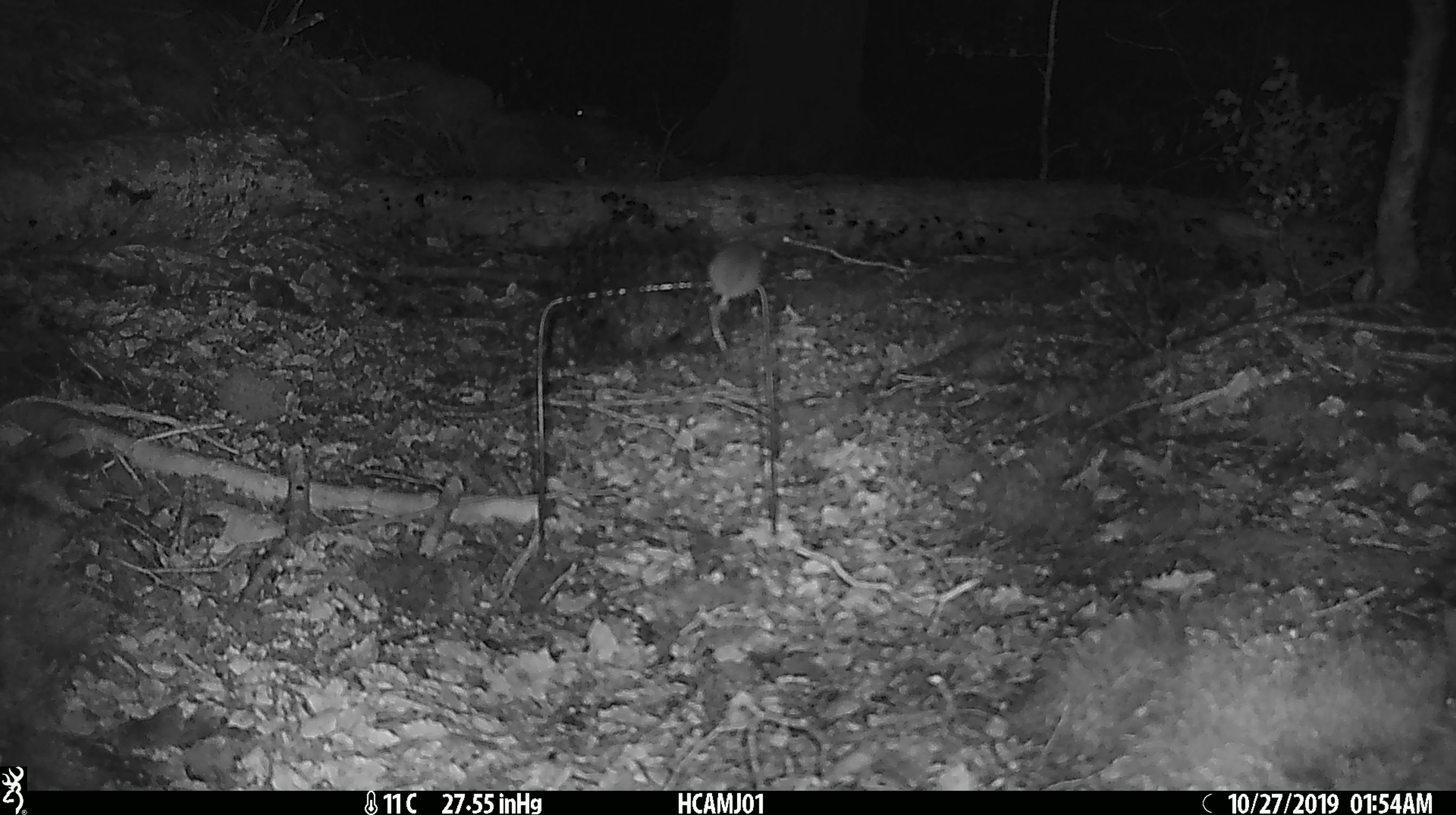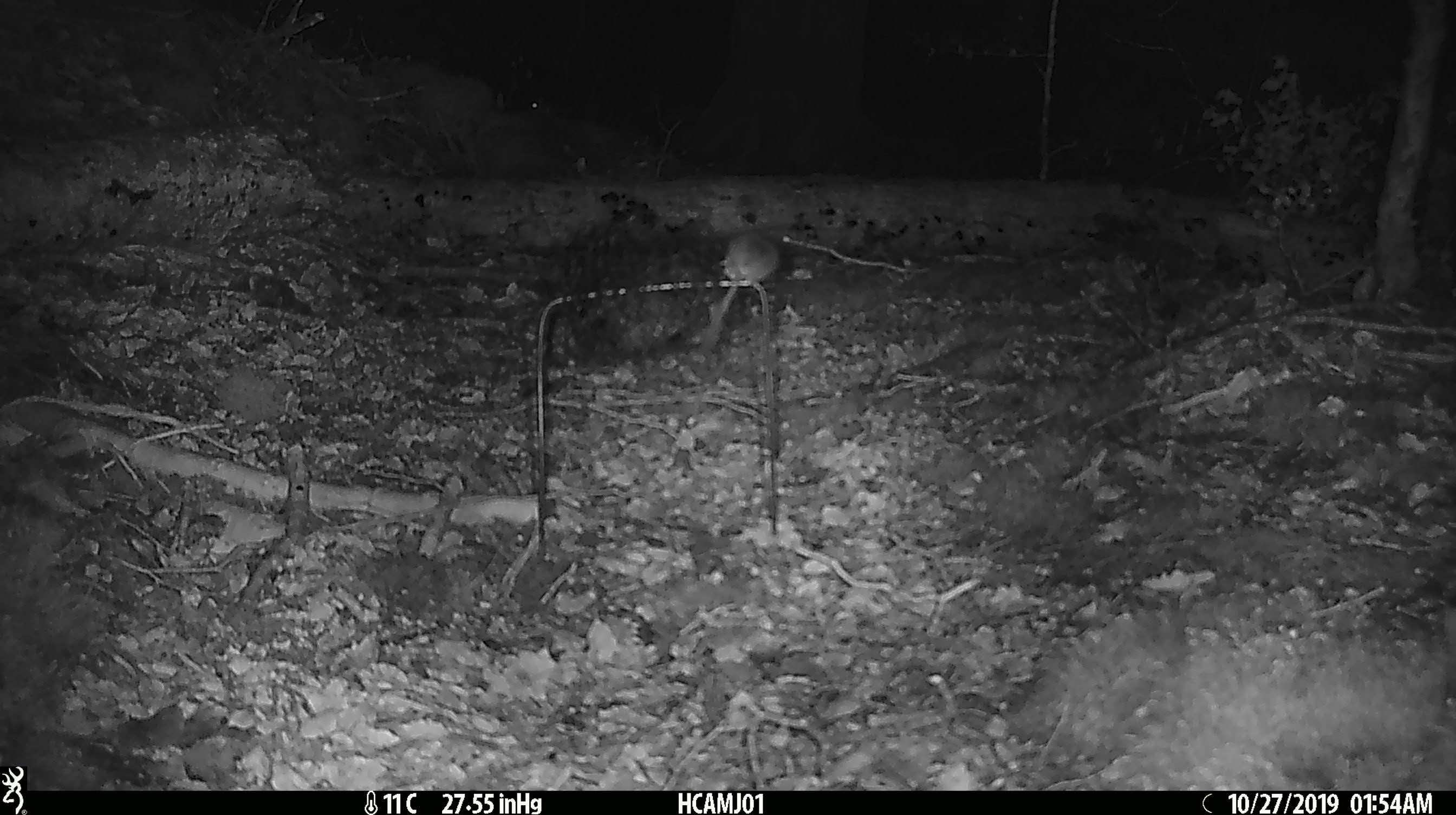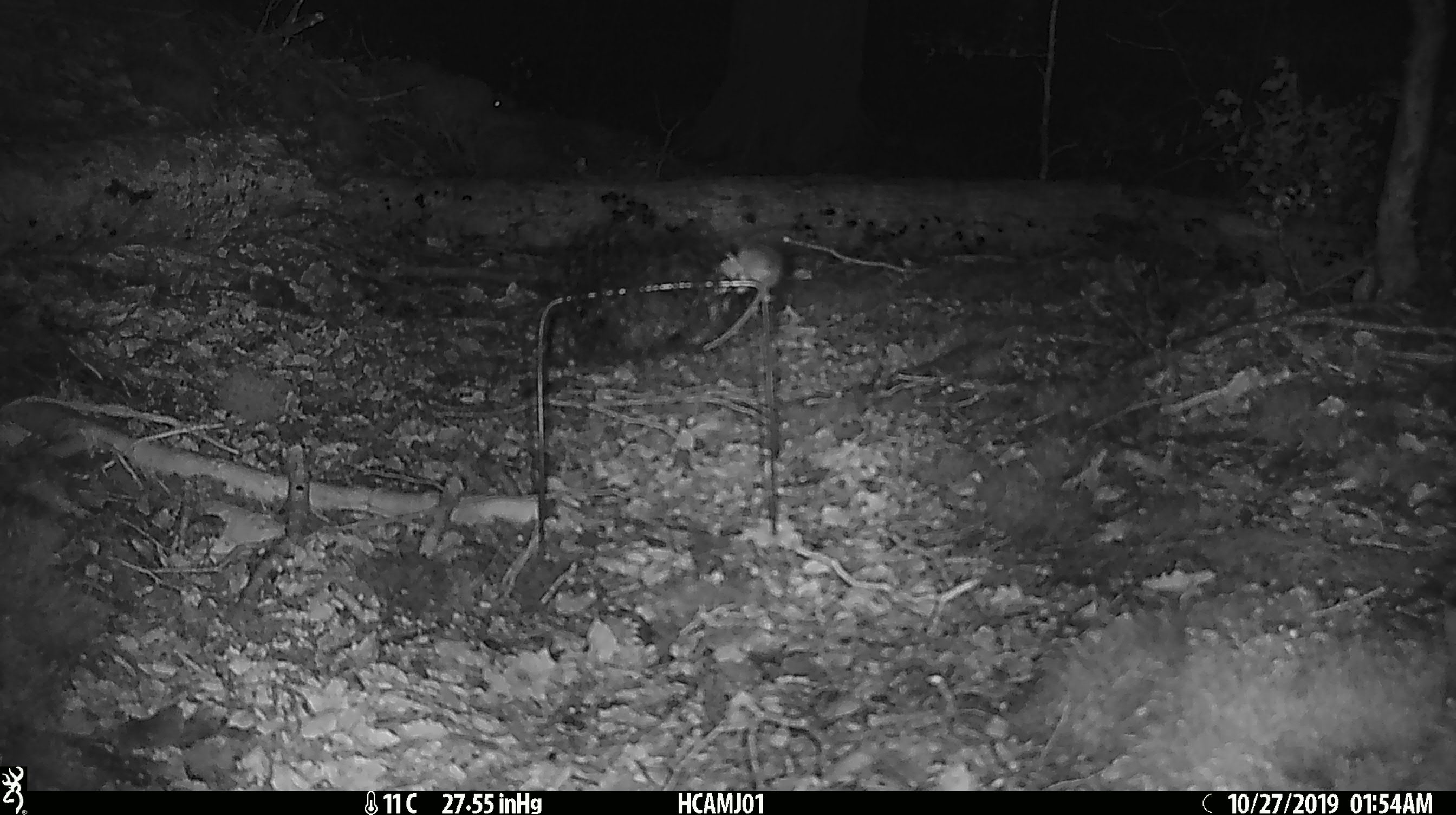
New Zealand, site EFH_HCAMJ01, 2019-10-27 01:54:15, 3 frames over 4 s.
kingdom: Animalia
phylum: Chordata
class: Mammalia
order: Rodentia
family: Muridae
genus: Mus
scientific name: Mus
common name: mouse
Mouse (Mus).